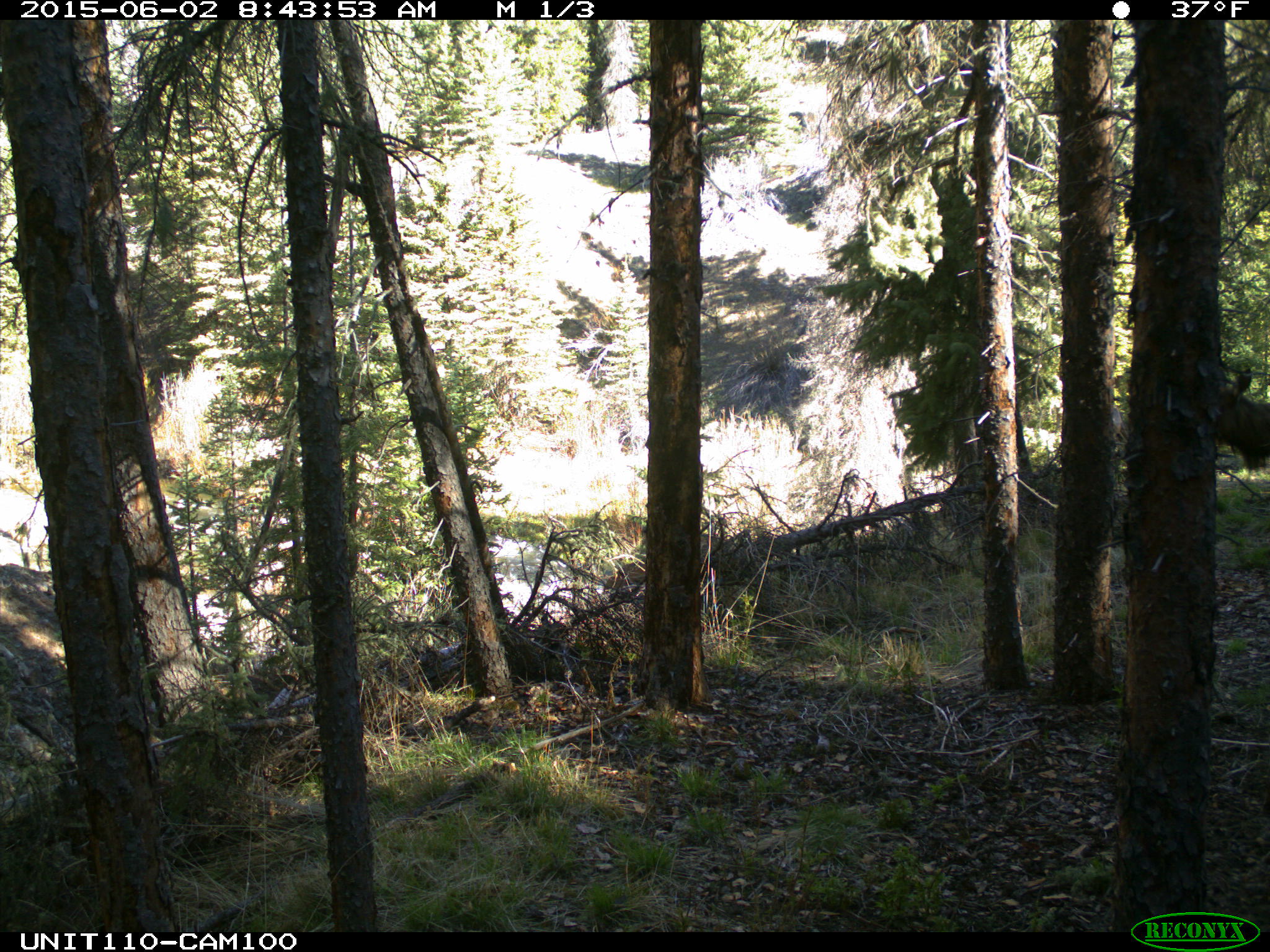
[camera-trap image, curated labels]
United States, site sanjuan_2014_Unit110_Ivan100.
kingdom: Animalia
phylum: Chordata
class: Mammalia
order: Artiodactyla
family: Cervidae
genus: Cervus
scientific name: Cervus elaphus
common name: red deer